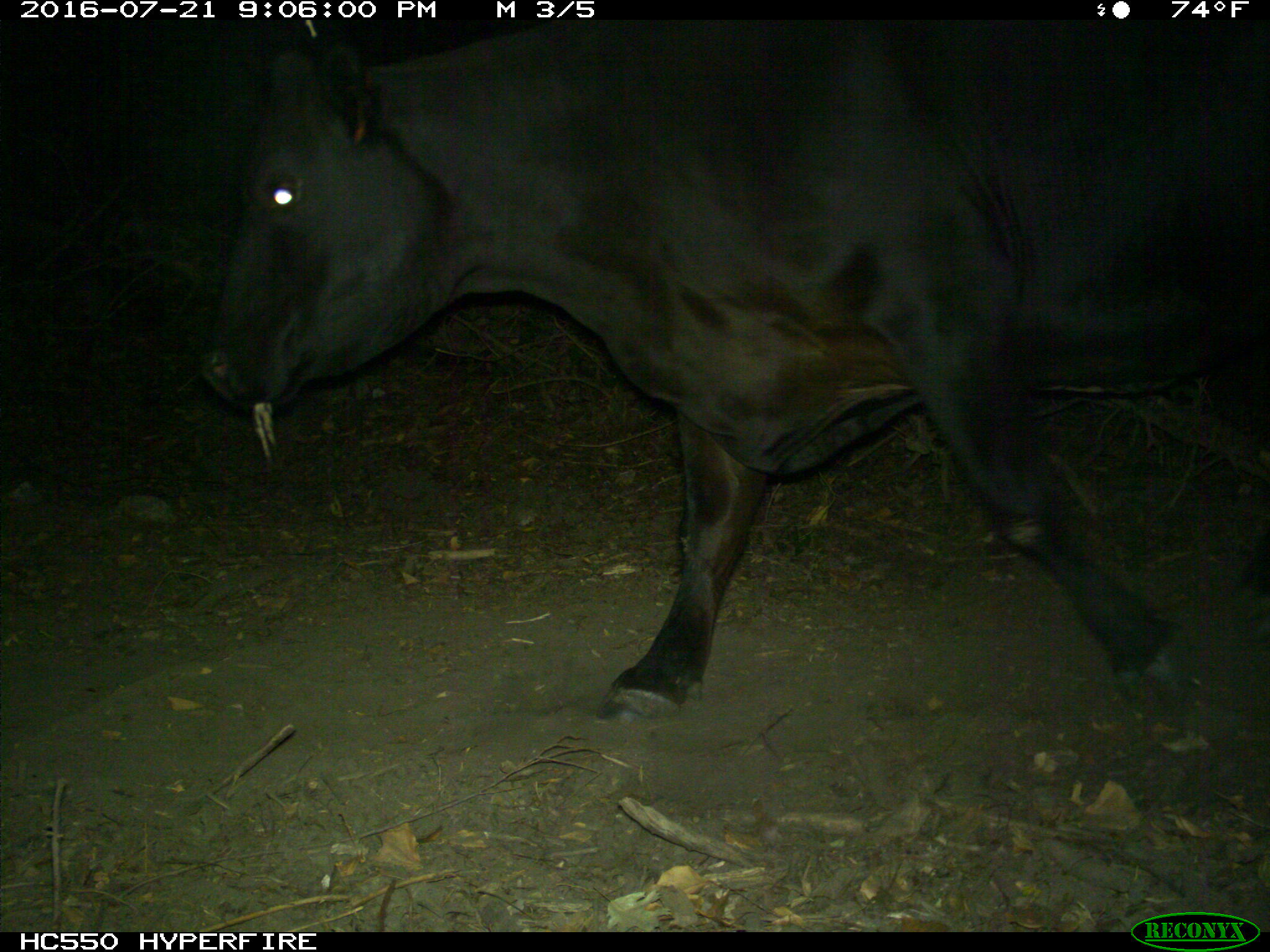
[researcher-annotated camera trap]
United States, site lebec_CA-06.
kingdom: Animalia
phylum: Chordata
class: Mammalia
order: Artiodactyla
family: Bovidae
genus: Bos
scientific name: Bos taurus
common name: domestic cow